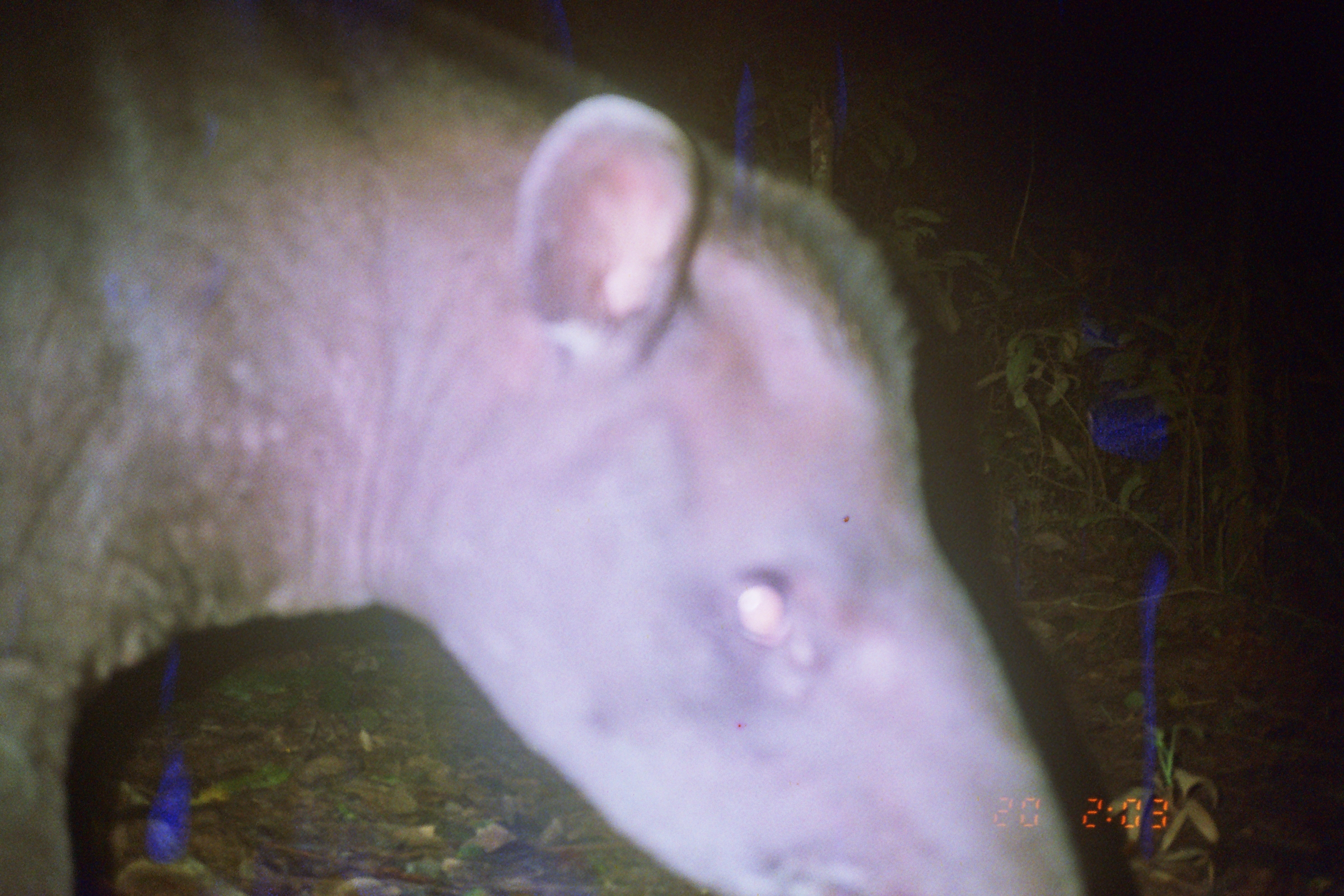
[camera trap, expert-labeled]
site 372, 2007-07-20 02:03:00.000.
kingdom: Animalia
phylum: Chordata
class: Mammalia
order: Perissodactyla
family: Tapiridae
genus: Tapirus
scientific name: Tapirus terrestris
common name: south american tapir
Tapirus terrestris (south american tapir).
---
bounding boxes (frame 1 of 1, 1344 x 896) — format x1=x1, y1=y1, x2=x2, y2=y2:
tapirus terrestris: x1=0, y1=0, x2=1101, y2=896